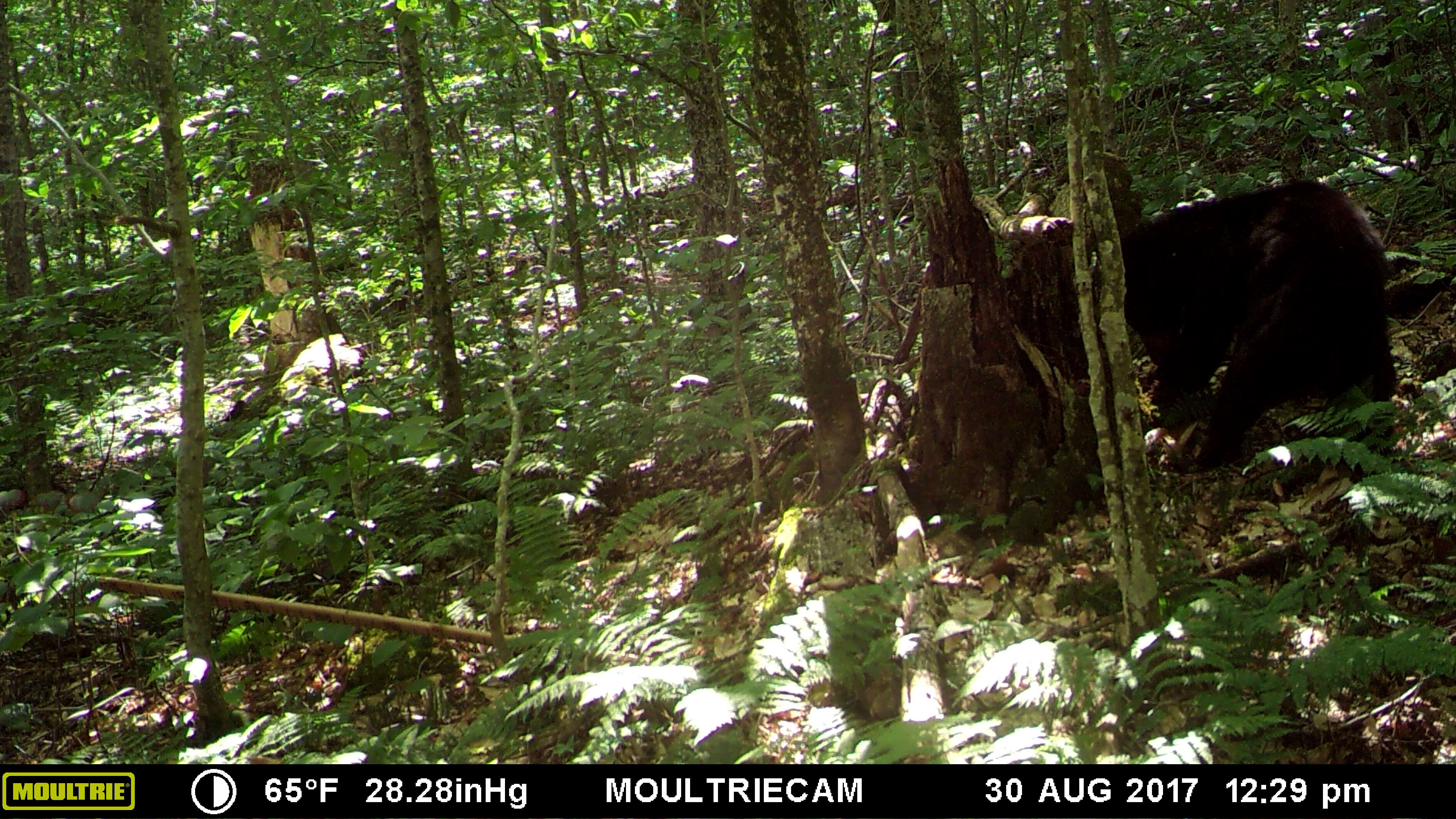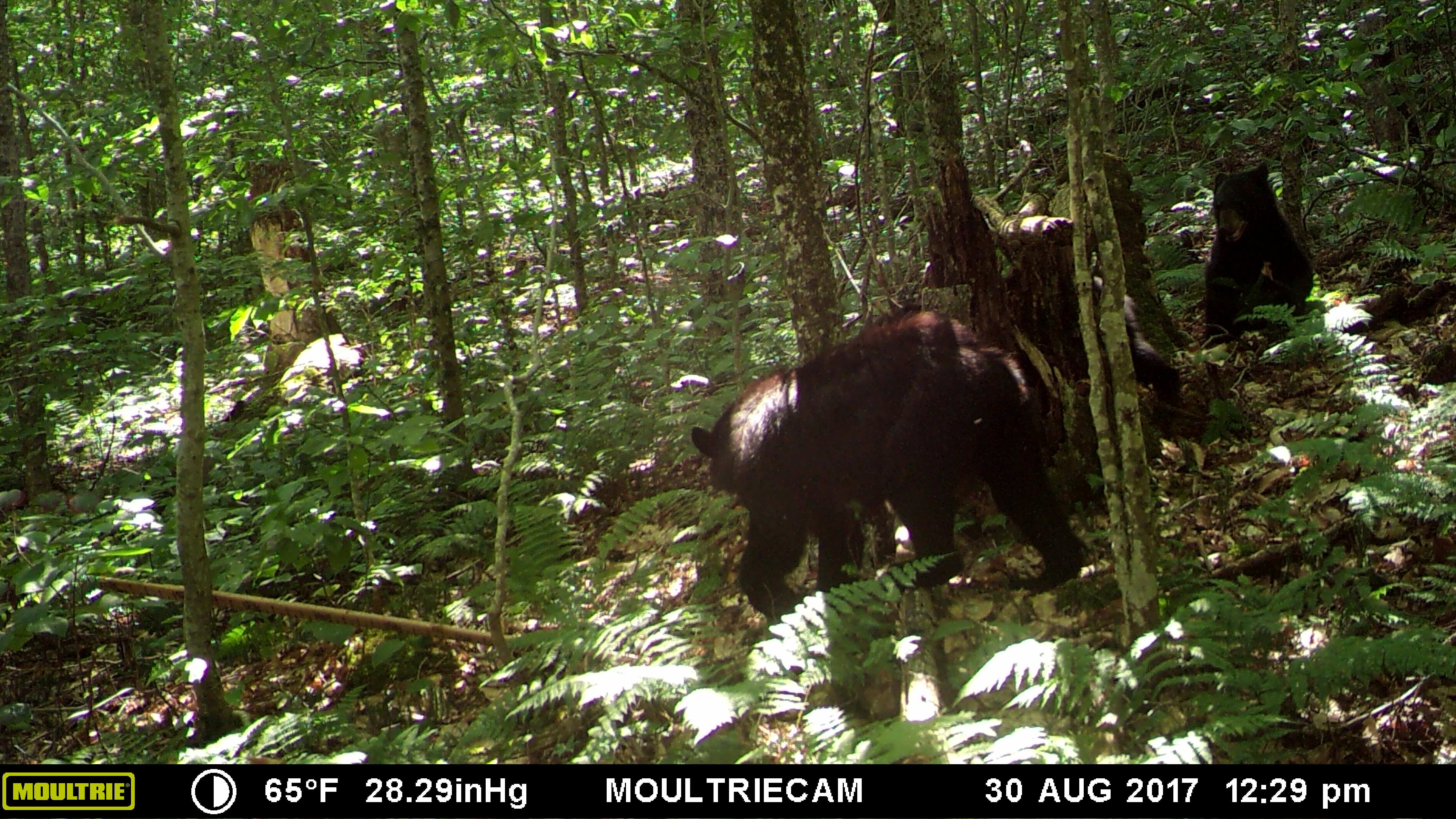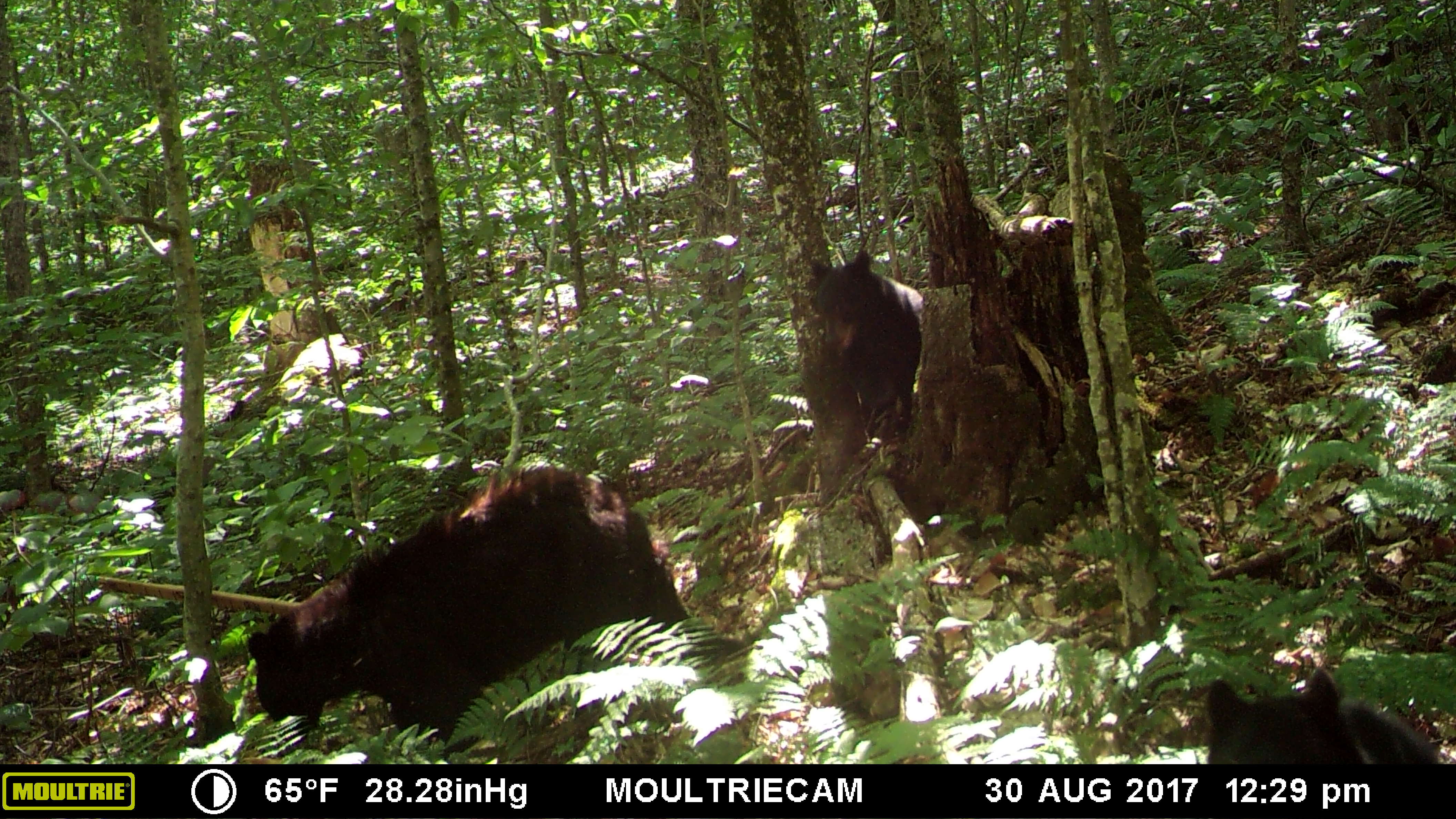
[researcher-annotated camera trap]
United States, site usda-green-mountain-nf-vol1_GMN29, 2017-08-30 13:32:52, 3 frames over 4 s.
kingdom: Animalia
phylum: Chordata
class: Mammalia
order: Carnivora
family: Ursidae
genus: Ursus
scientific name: Ursus americanus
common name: black bear